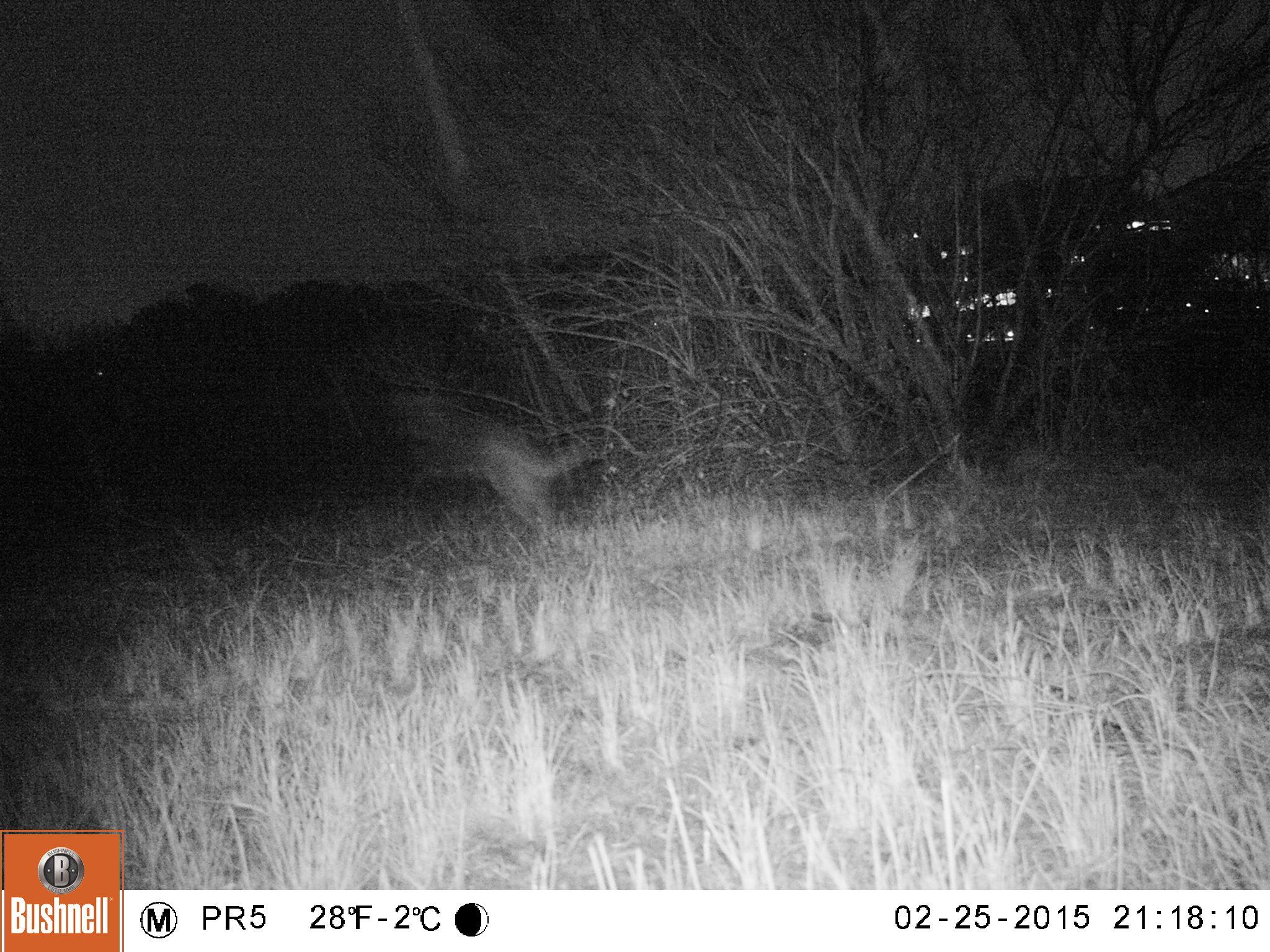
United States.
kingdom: Animalia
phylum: Chordata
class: Mammalia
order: Carnivora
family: Canidae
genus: Canis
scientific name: Canis latrans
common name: coyote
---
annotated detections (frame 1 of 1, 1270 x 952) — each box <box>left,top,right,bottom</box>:
Coyote: <box>378,385,589,551</box>